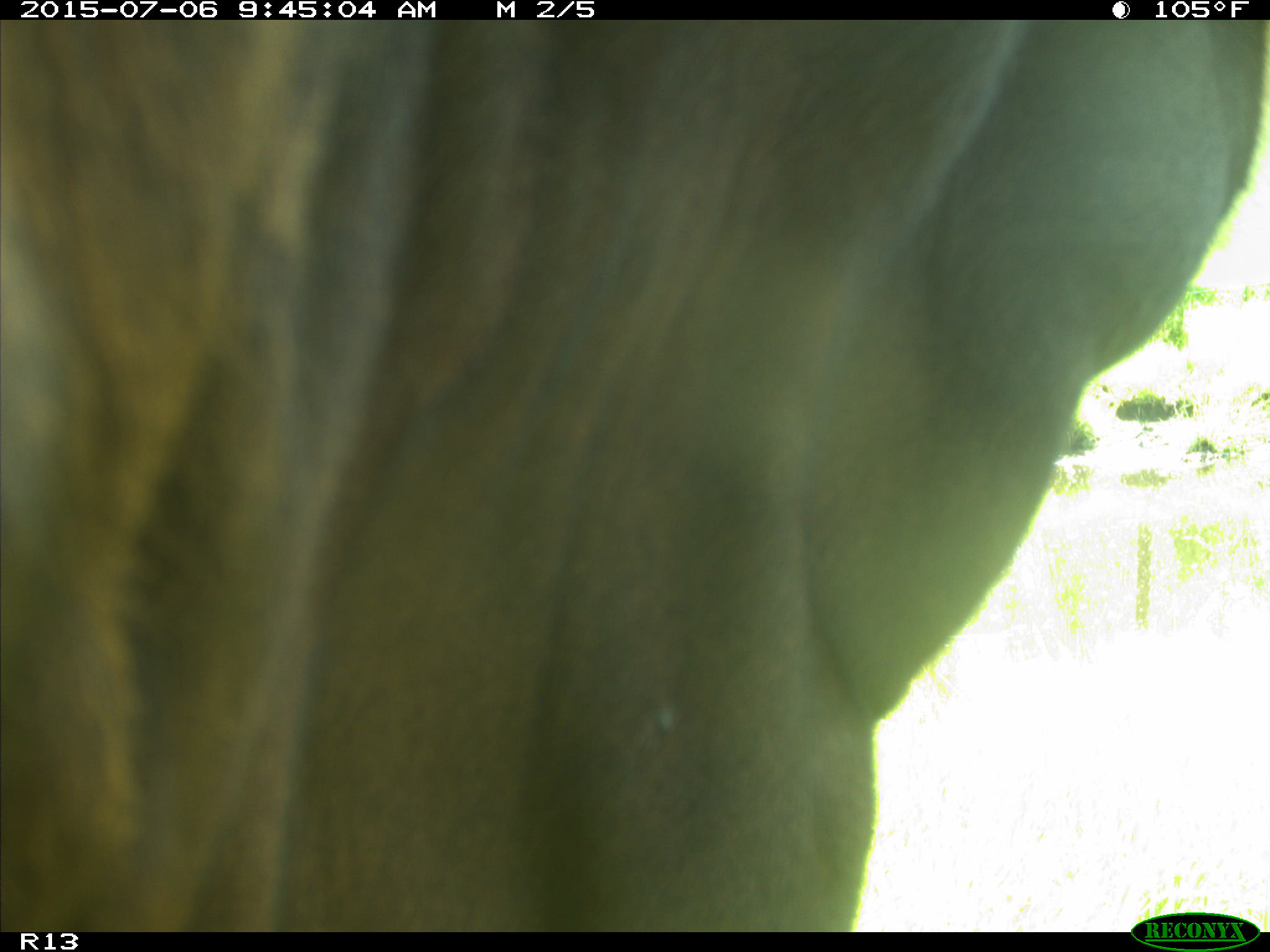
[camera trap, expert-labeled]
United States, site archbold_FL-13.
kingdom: Animalia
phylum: Chordata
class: Mammalia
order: Artiodactyla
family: Bovidae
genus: Bos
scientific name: Bos taurus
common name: domestic cow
Bos taurus (domestic cow).